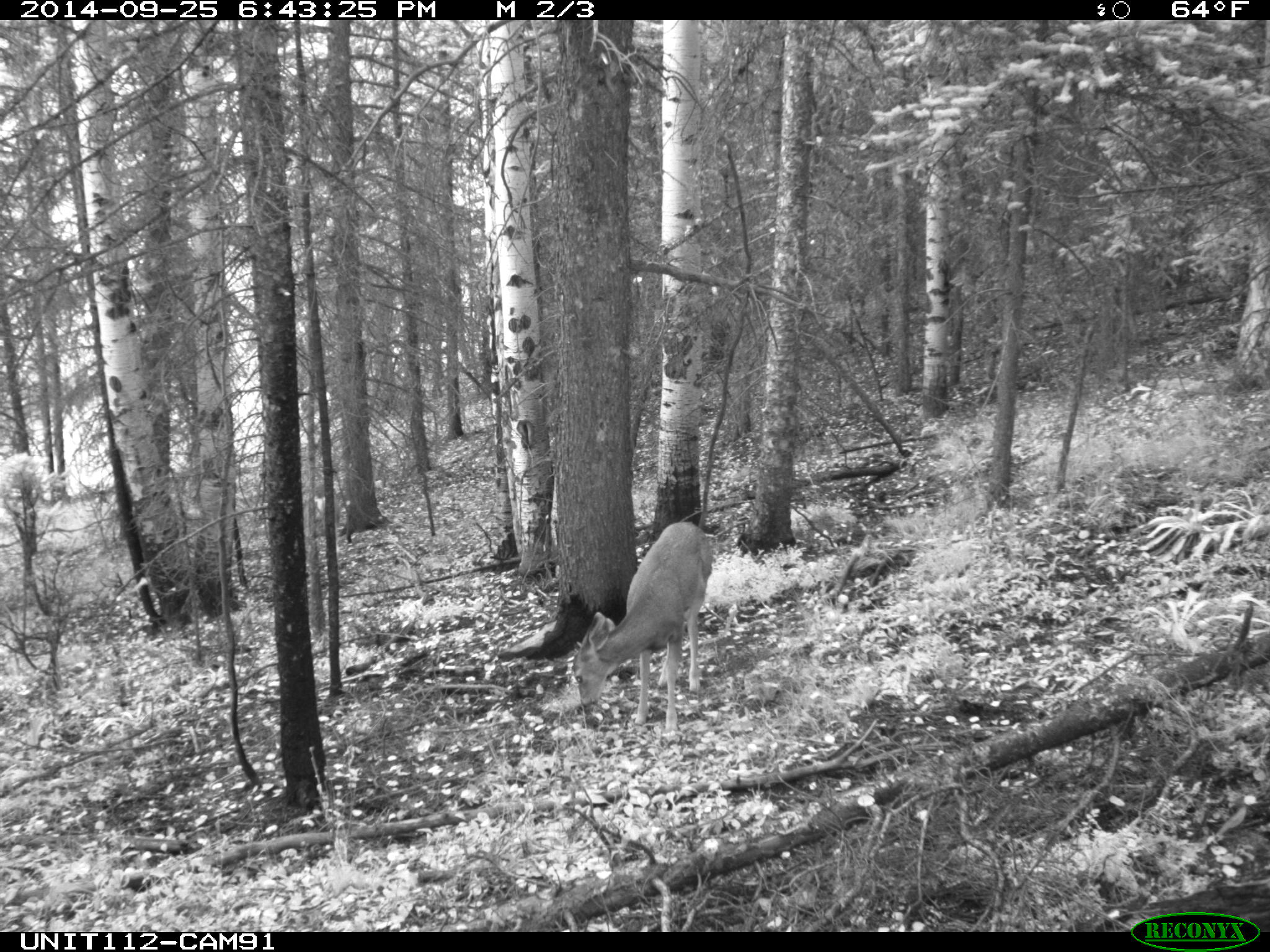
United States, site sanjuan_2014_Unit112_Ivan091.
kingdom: Animalia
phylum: Chordata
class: Mammalia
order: Artiodactyla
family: Cervidae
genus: Odocoileus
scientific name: Odocoileus hemionus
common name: mule deer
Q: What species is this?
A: Odocoileus hemionus (mule deer).